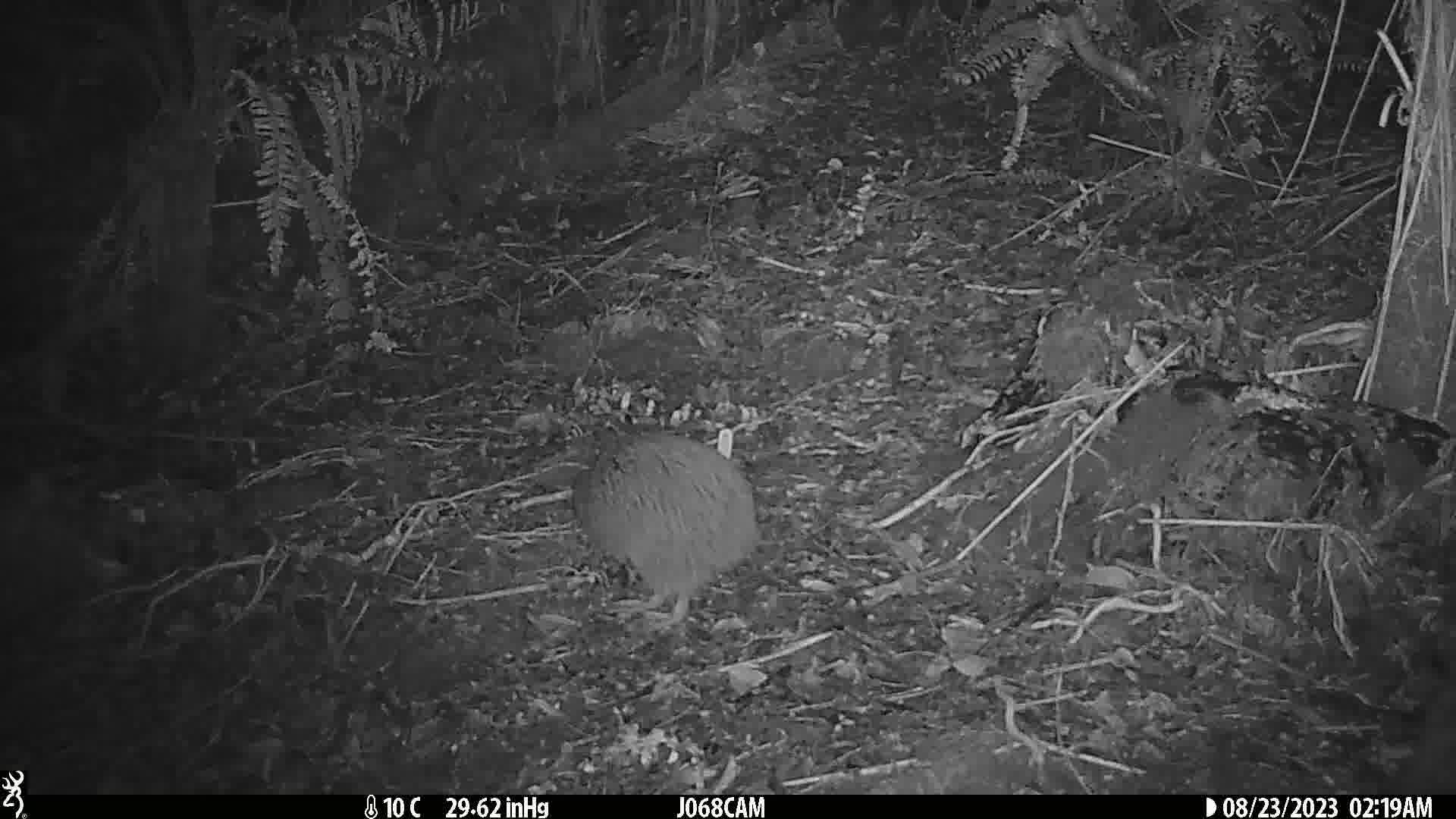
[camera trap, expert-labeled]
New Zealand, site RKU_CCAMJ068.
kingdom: Animalia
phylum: Chordata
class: Aves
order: Apterygiformes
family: Apterygidae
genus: Apteryx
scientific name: Apteryx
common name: kiwi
Kiwi (Apteryx).